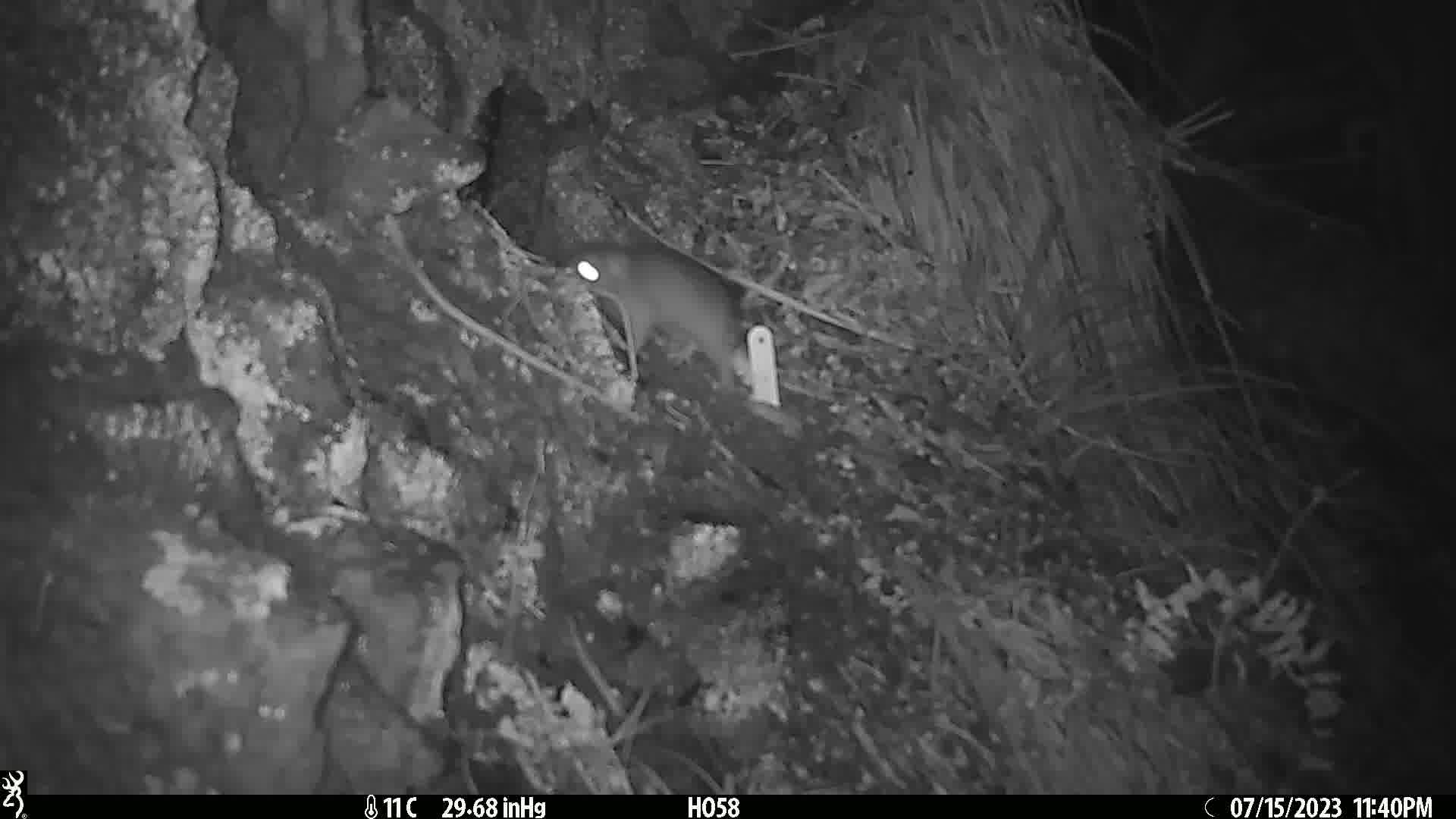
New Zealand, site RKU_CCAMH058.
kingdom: Animalia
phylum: Chordata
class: Mammalia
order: Rodentia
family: Muridae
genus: Rattus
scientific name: Rattus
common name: rat